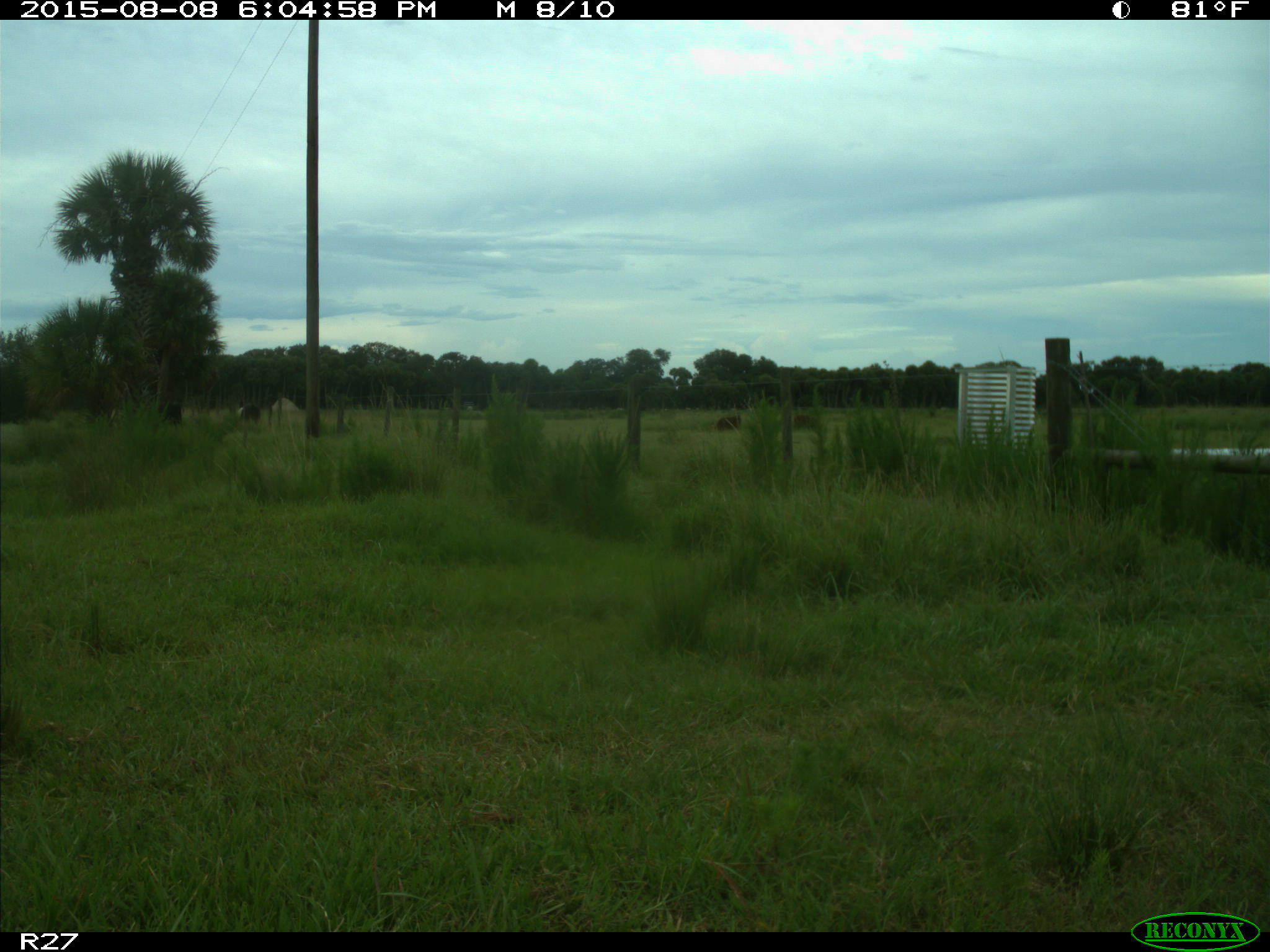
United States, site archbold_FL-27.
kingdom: Animalia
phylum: Chordata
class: Mammalia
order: Artiodactyla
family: Bovidae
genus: Bos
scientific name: Bos taurus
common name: domestic cow